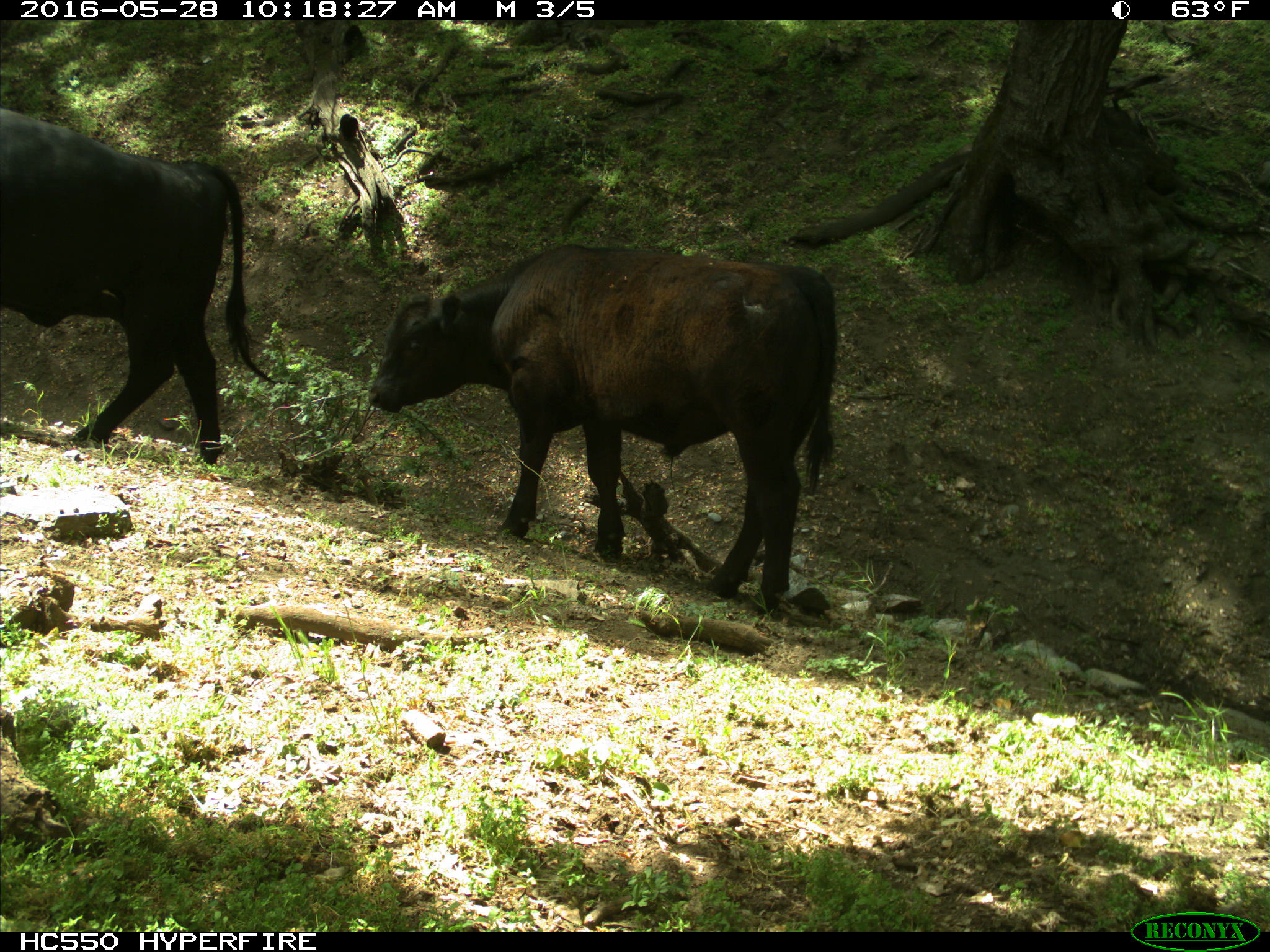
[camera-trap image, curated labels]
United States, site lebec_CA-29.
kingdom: Animalia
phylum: Chordata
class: Mammalia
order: Artiodactyla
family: Bovidae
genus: Bos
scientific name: Bos taurus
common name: domestic cow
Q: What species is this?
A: Bos taurus (domestic cow).